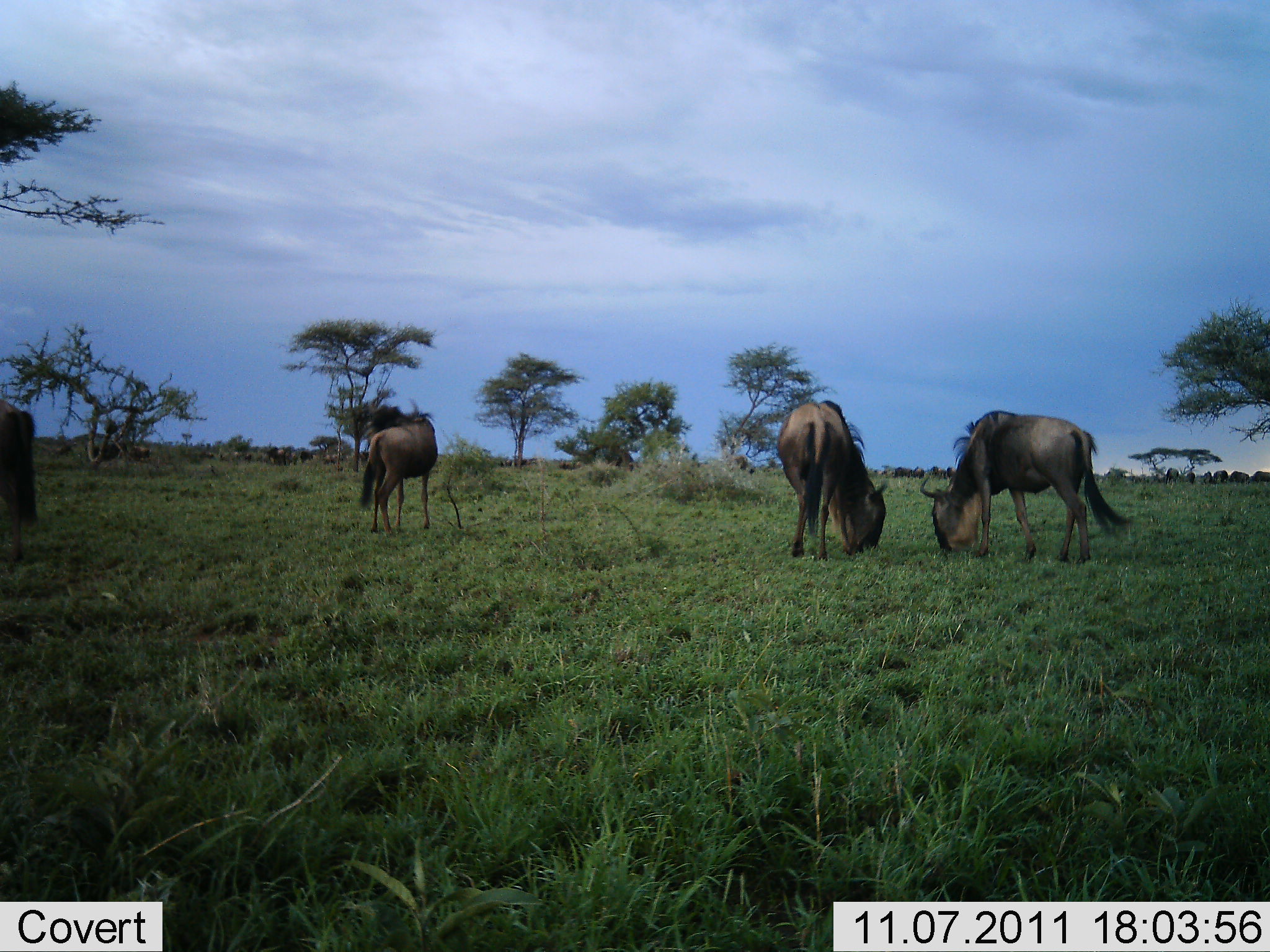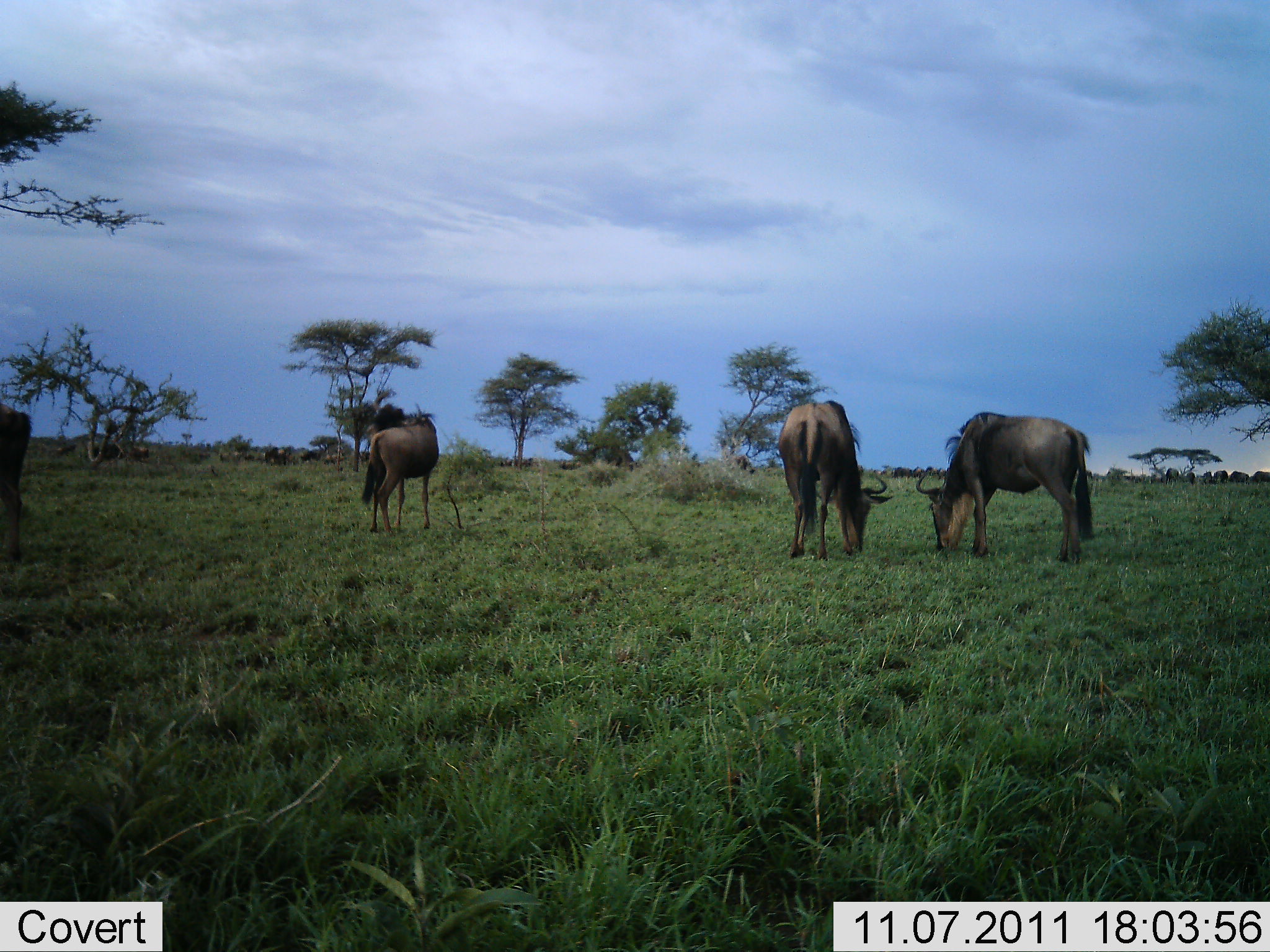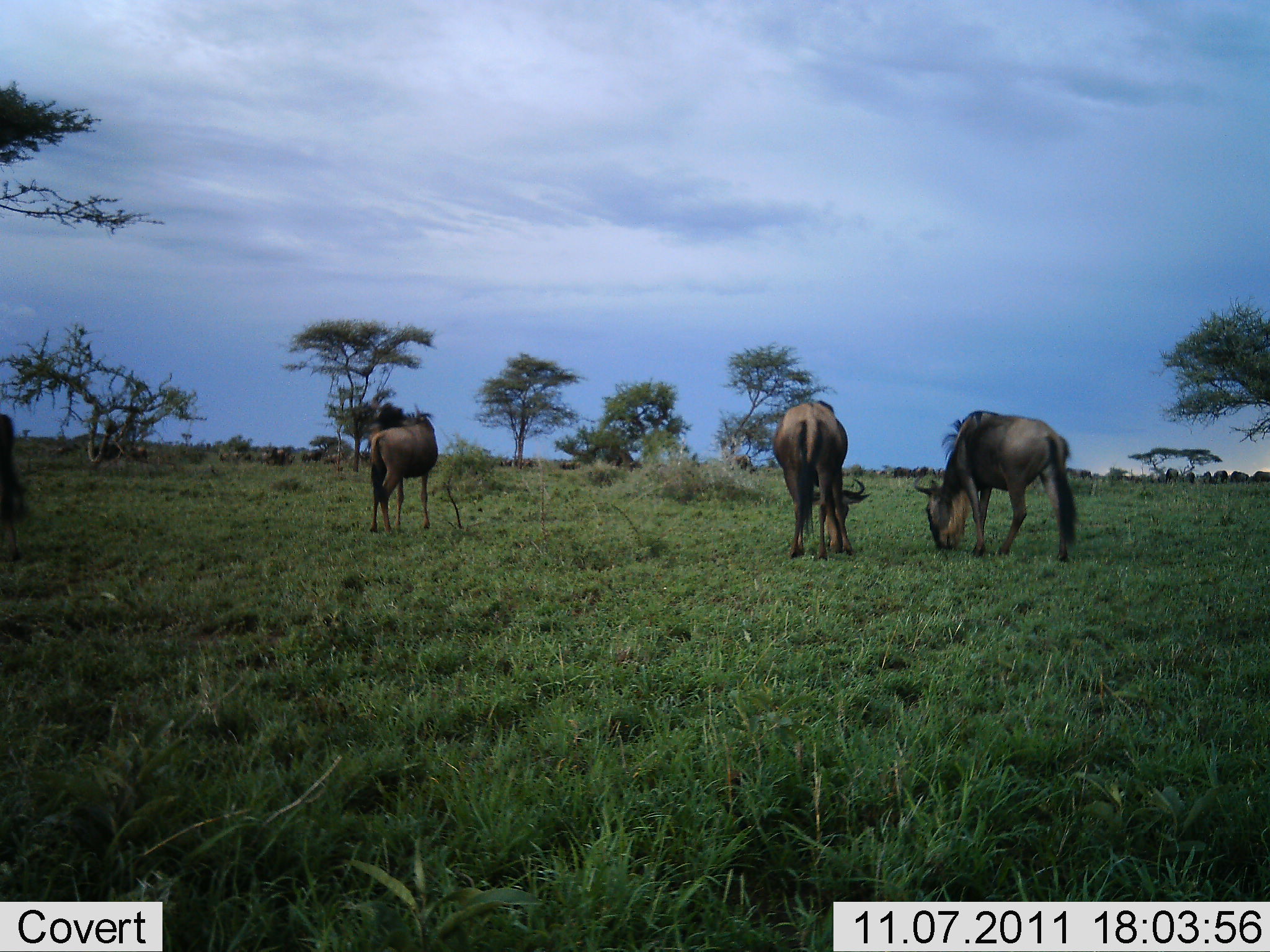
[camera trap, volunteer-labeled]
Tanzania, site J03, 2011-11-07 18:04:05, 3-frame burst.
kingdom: Animalia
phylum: Chordata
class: Mammalia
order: Artiodactyla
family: Bovidae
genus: Connochaetes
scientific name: Connochaetes taurinus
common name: blue wildebeest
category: wildebeest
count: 4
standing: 33%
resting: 0%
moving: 0%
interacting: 0%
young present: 0%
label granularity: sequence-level